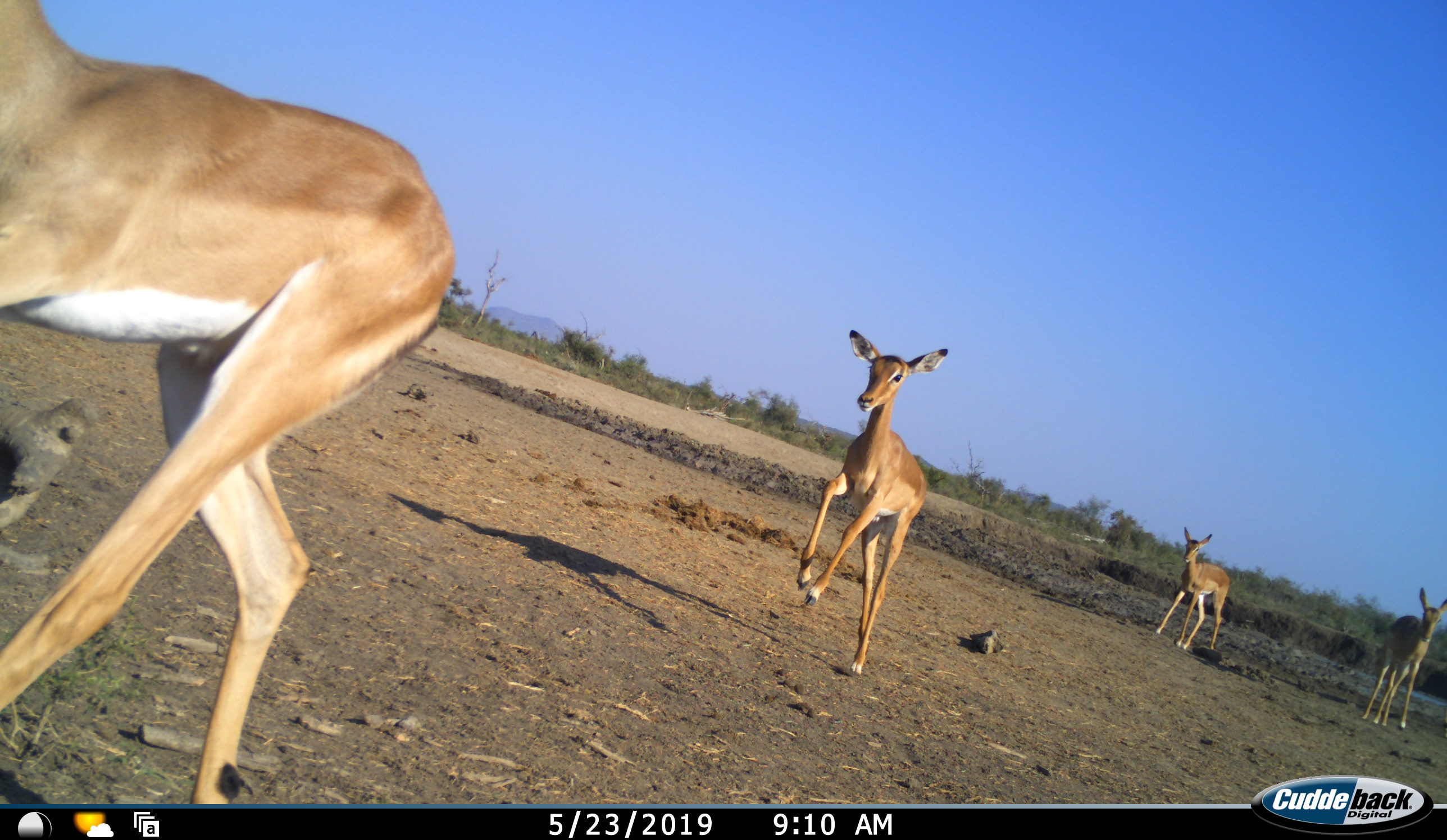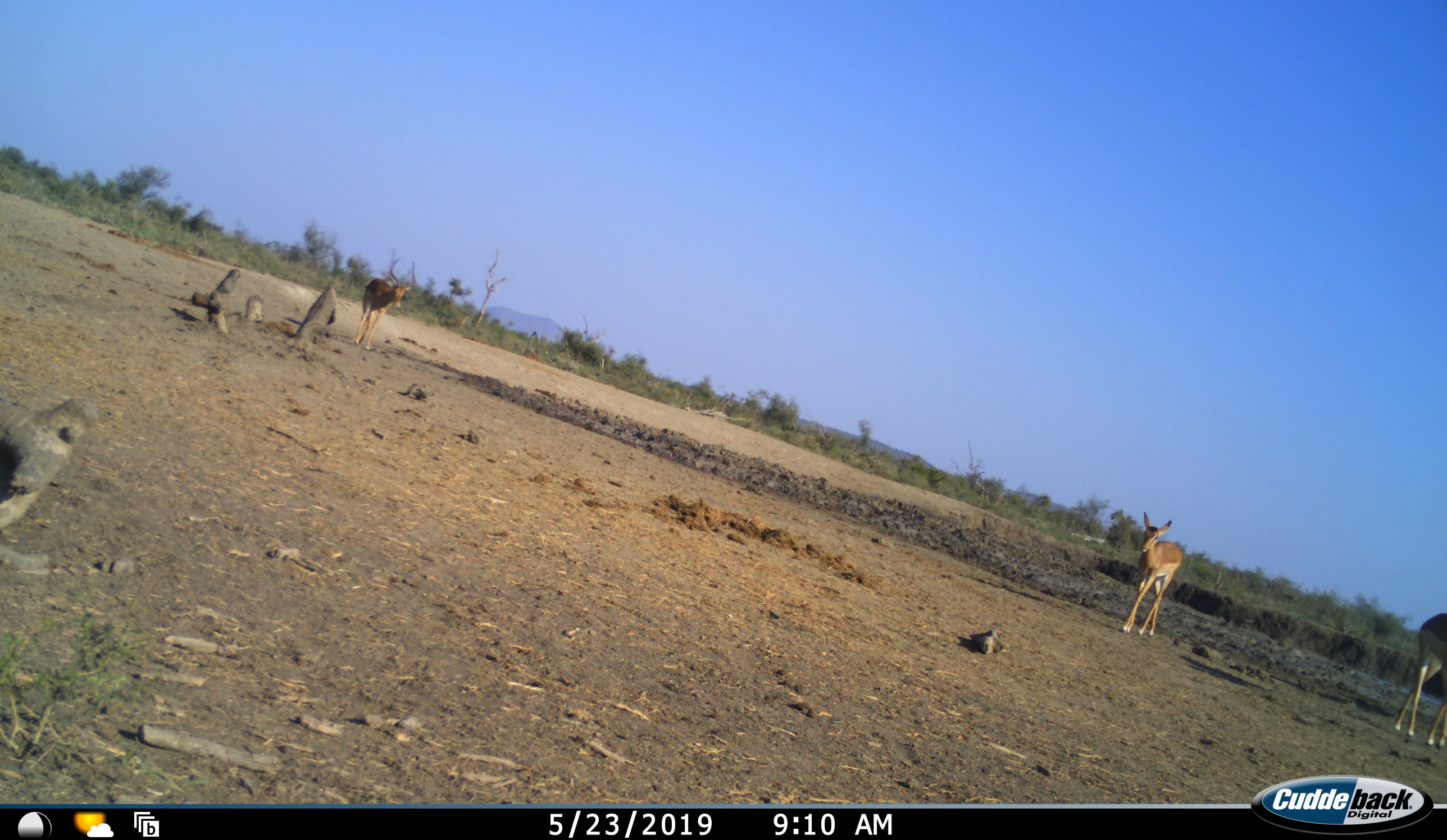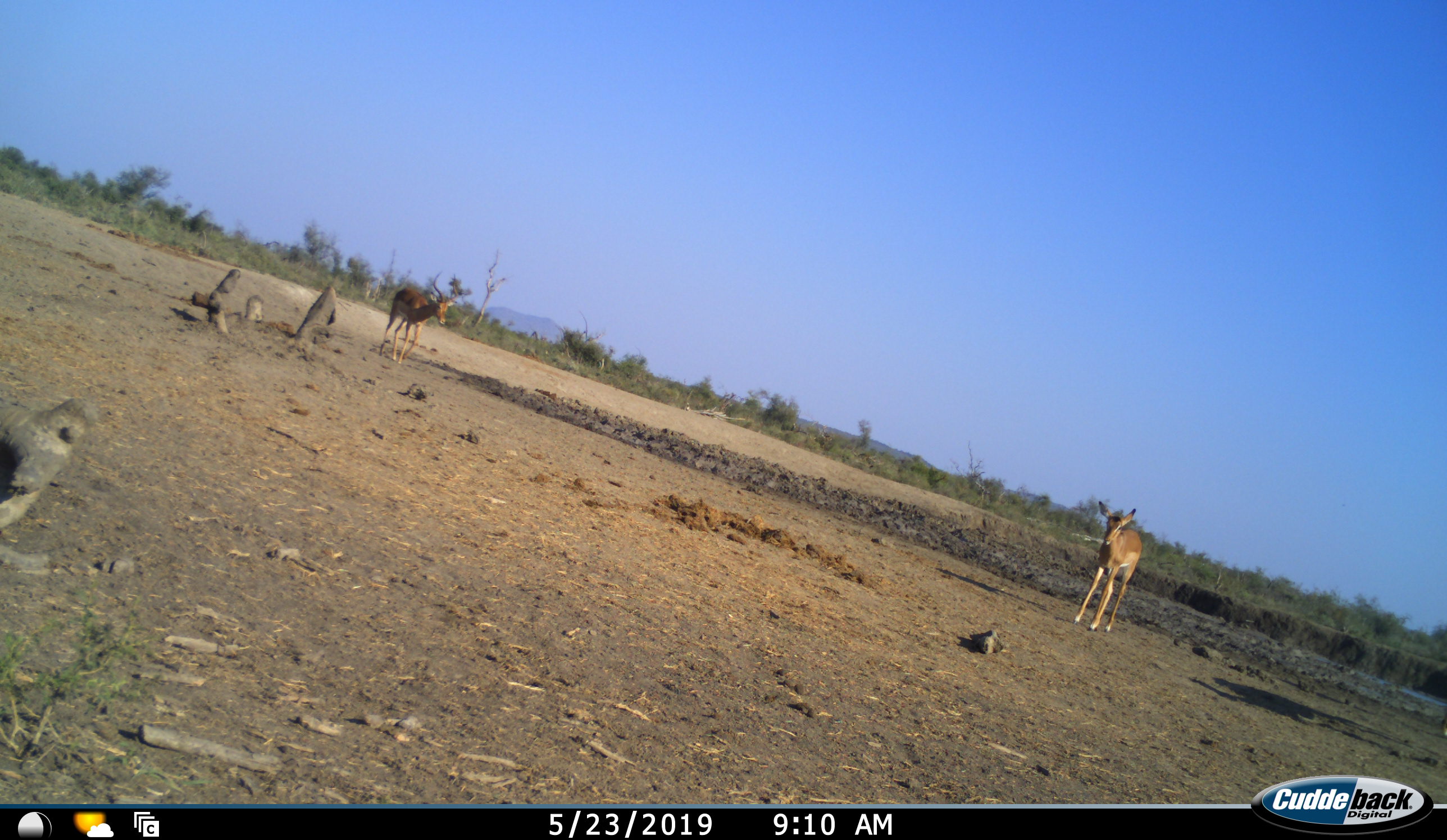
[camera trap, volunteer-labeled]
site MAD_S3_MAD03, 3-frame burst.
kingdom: Animalia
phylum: Chordata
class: Mammalia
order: Artiodactyla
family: Bovidae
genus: Aepyceros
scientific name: Aepyceros melampus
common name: impala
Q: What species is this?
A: Impala (Aepyceros melampus).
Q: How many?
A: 5.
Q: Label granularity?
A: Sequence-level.